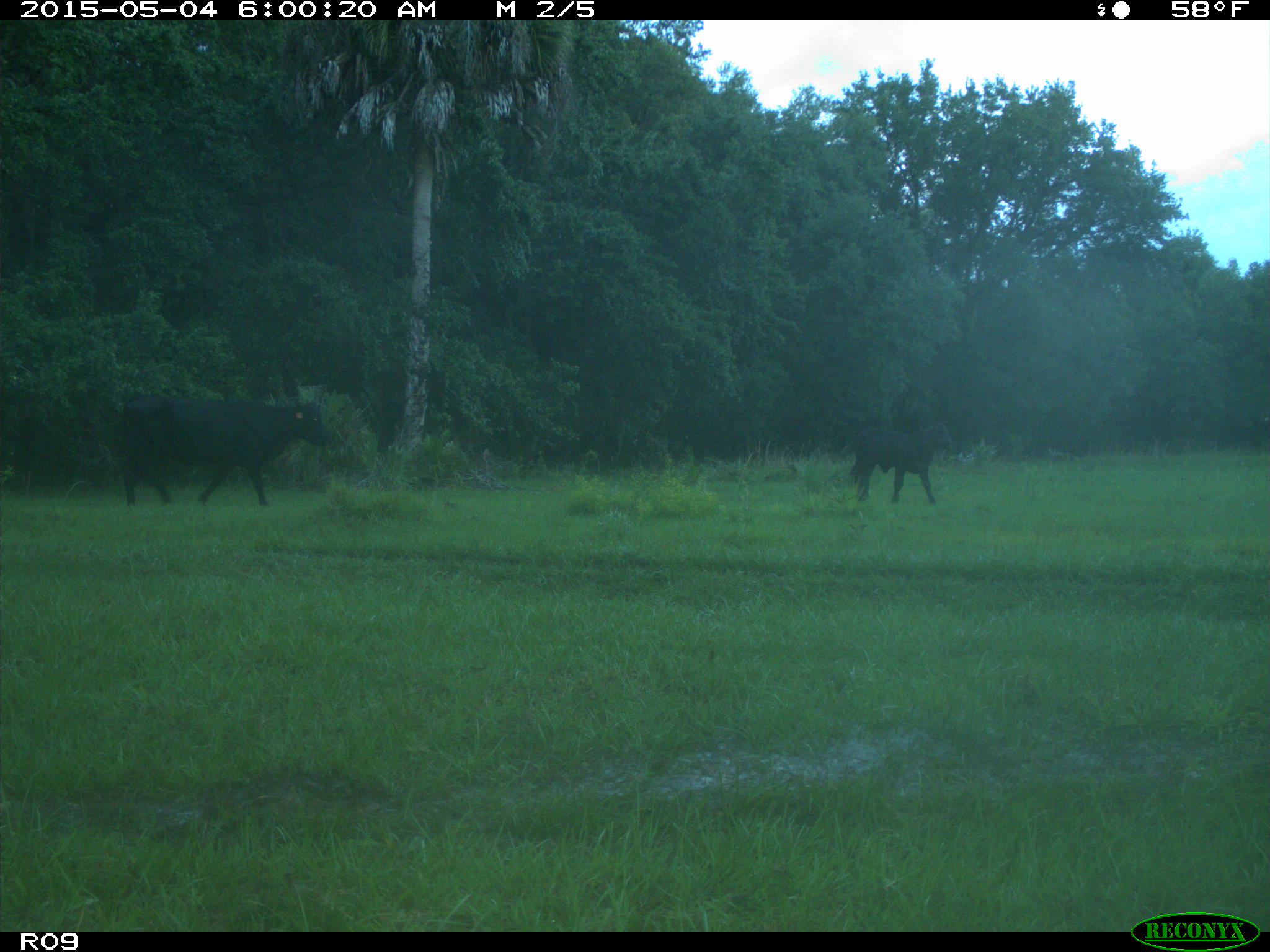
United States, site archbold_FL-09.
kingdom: Animalia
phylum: Chordata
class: Mammalia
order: Artiodactyla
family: Bovidae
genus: Bos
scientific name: Bos taurus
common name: domestic cow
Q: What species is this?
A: Bos taurus (domestic cow).